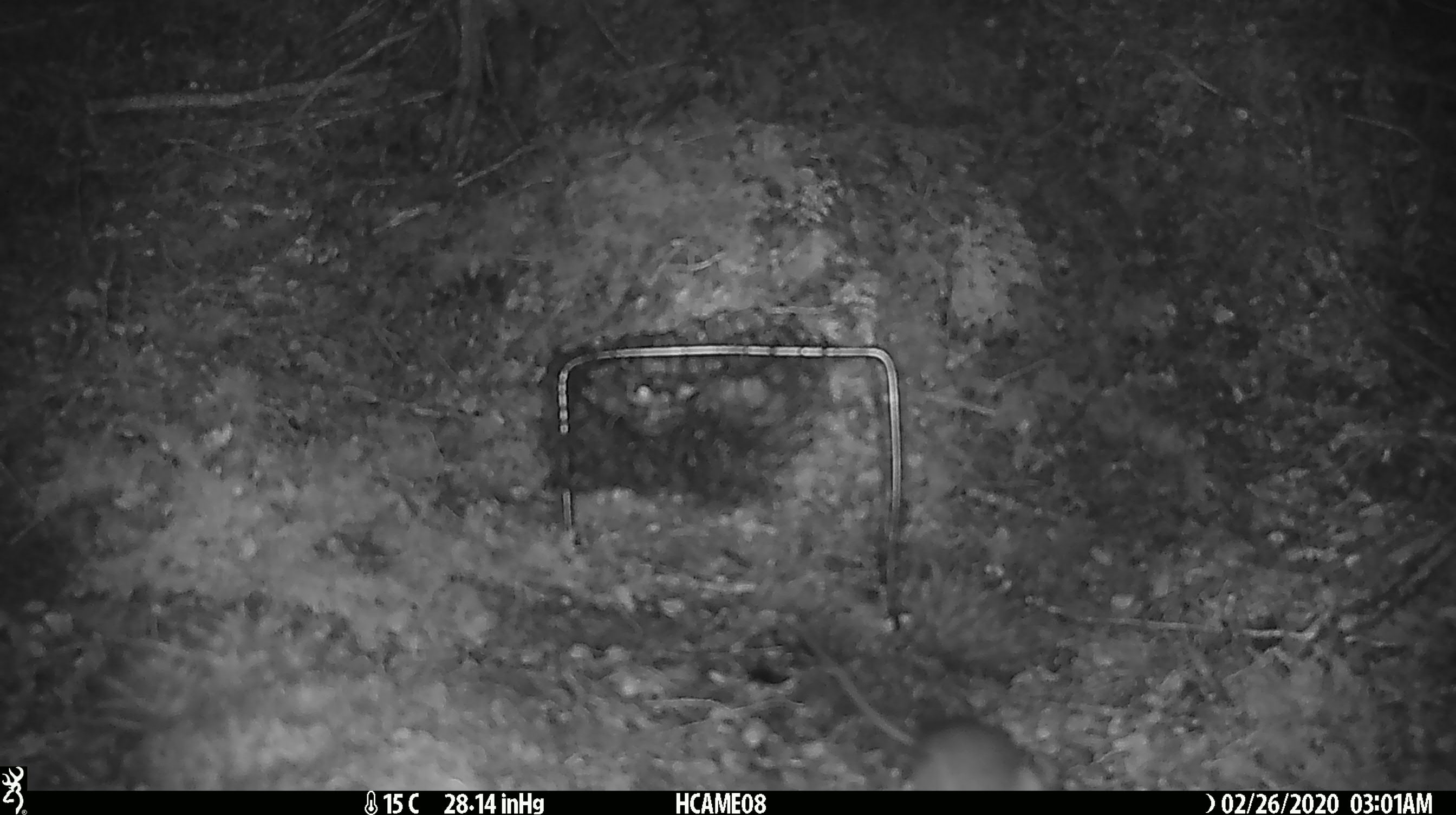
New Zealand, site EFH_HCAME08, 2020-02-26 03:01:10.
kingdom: Animalia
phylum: Chordata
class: Mammalia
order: Rodentia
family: Muridae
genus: Mus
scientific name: Mus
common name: mouse